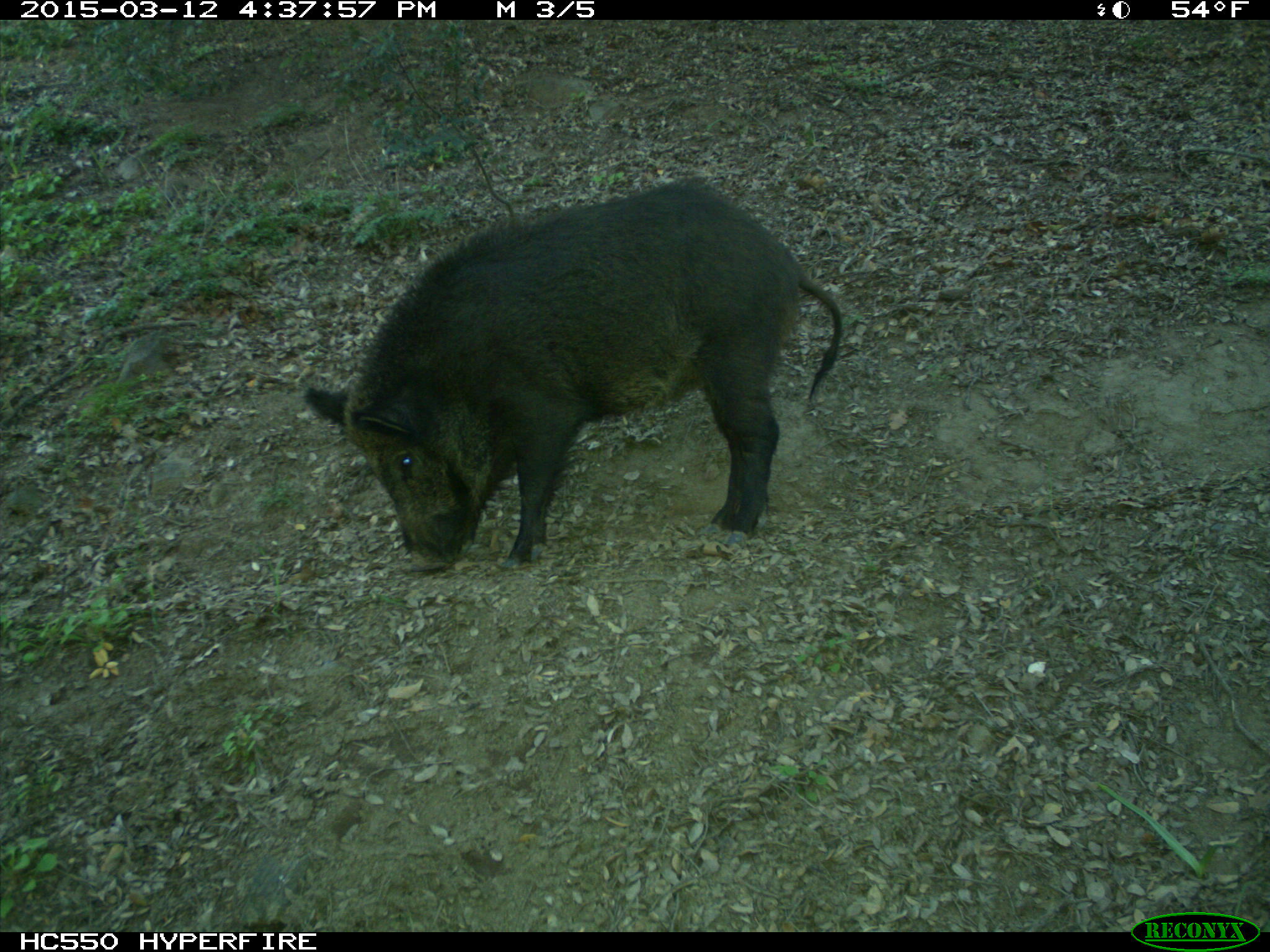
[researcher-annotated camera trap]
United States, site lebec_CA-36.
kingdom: Animalia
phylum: Chordata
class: Mammalia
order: Artiodactyla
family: Suidae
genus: Sus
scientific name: Sus scrofa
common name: wild boar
Sus scrofa (wild boar).